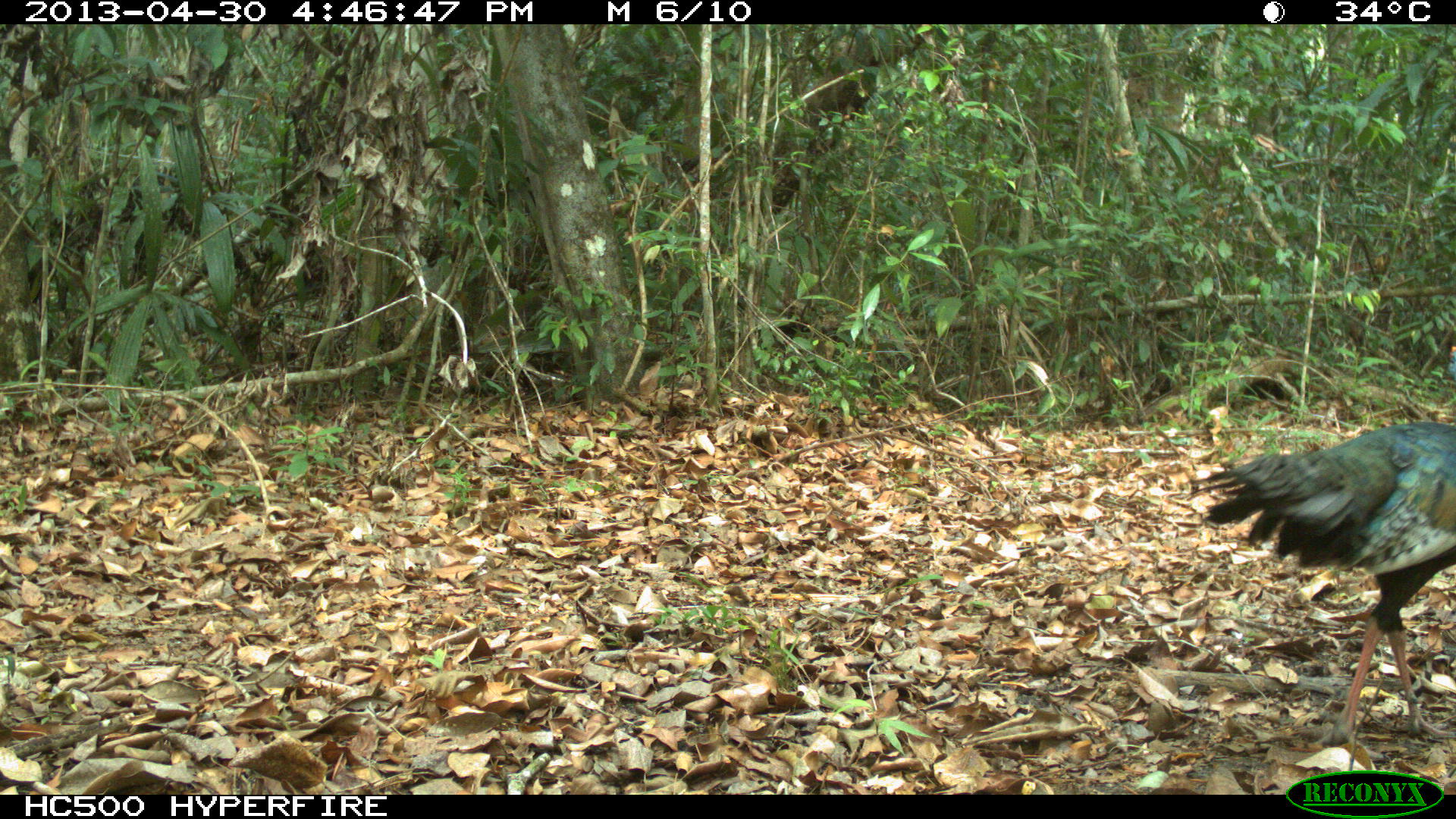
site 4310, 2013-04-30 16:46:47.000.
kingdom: Animalia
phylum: Chordata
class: Aves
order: Galliformes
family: Phasianidae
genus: Meleagris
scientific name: Meleagris ocellata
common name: ocellated turkey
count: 1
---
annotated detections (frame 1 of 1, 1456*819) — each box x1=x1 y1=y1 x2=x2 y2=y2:
meleagris ocellata: x1=1190 y1=420 x2=1456 y2=761